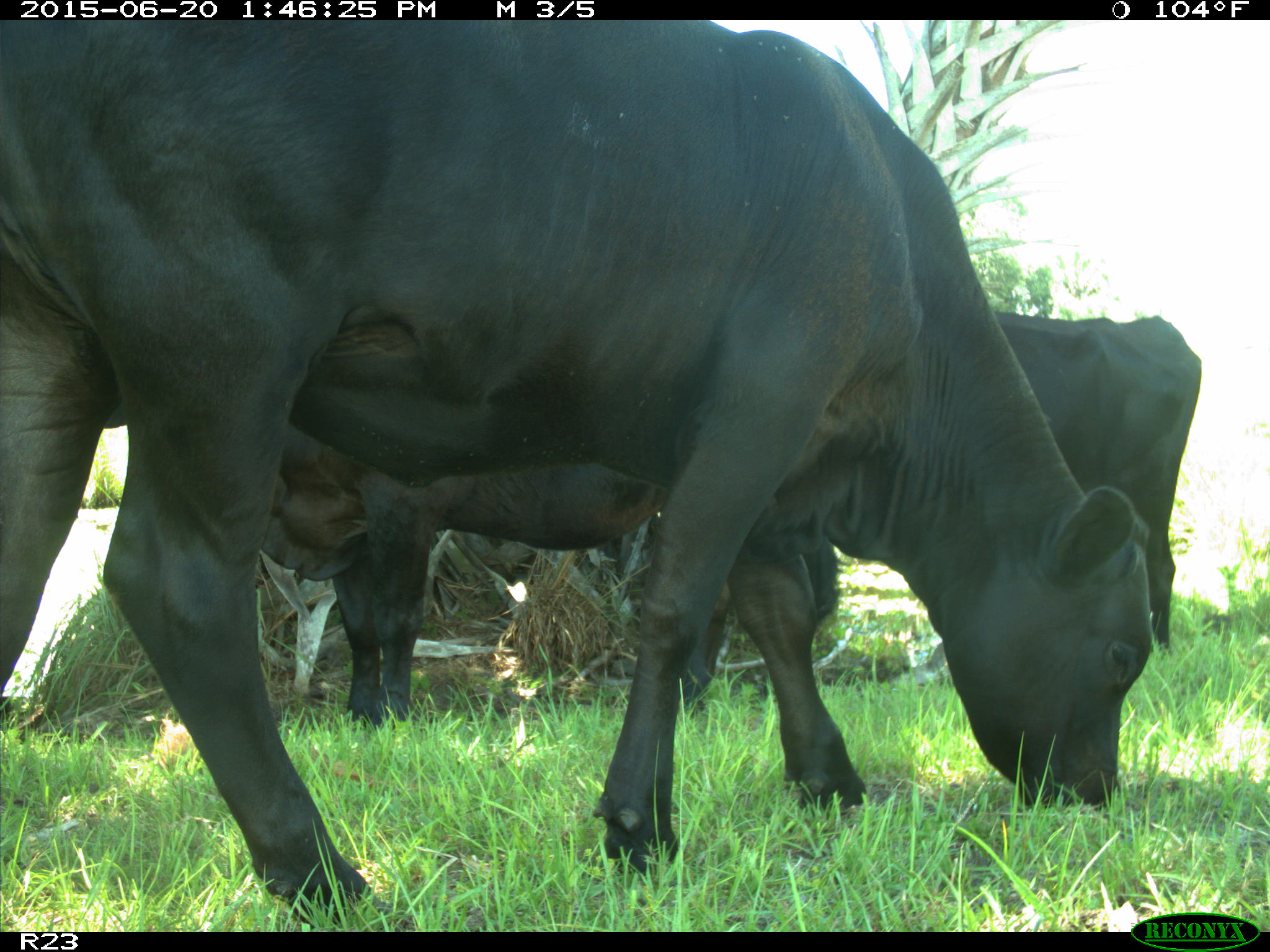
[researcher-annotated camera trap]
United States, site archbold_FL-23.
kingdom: Animalia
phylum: Chordata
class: Mammalia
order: Artiodactyla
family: Bovidae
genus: Bos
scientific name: Bos taurus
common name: domestic cow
Bos taurus (domestic cow).